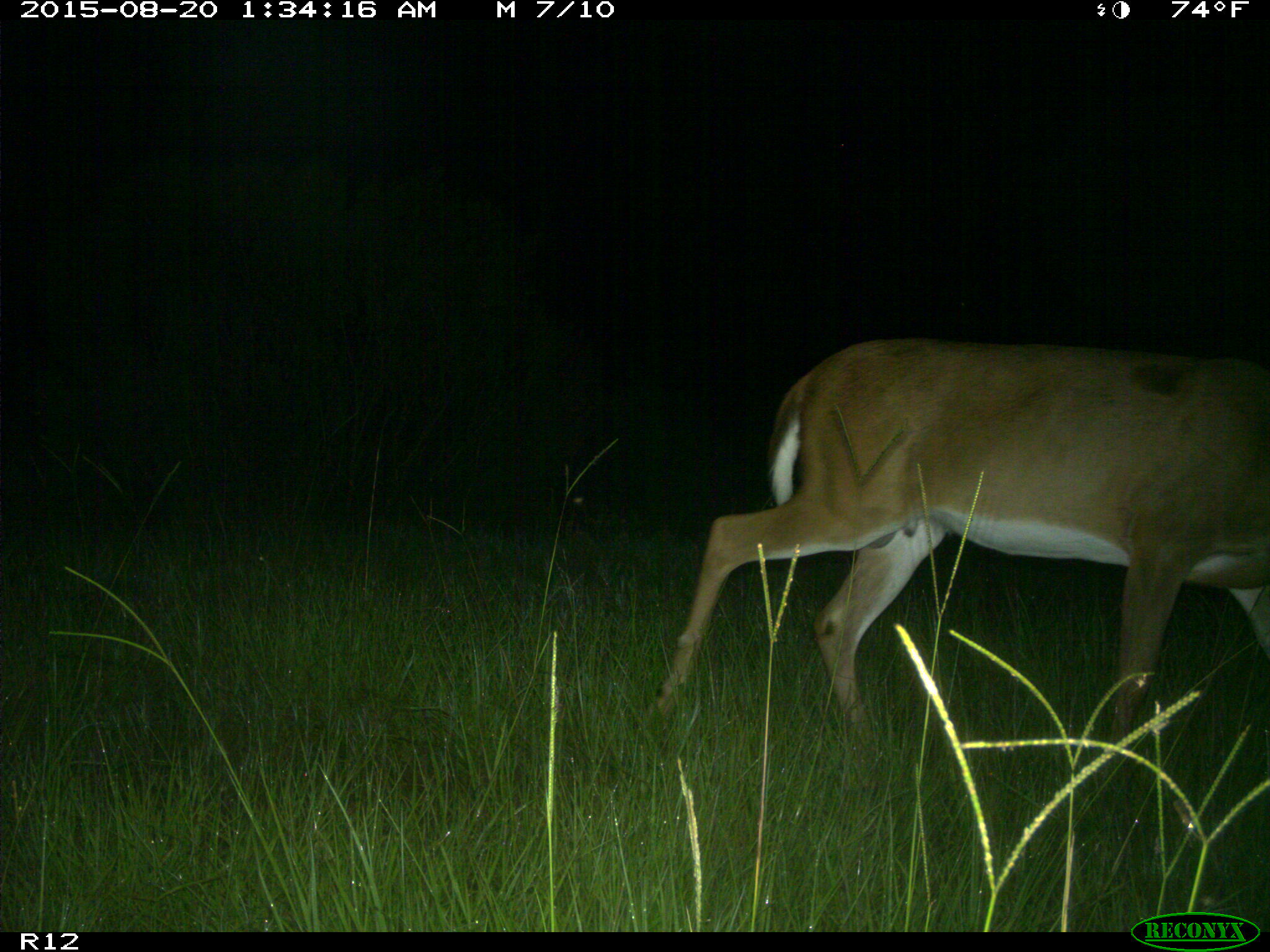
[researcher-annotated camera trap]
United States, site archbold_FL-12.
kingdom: Animalia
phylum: Chordata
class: Mammalia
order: Artiodactyla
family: Cervidae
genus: Odocoileus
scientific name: Odocoileus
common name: deer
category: unidentified deer